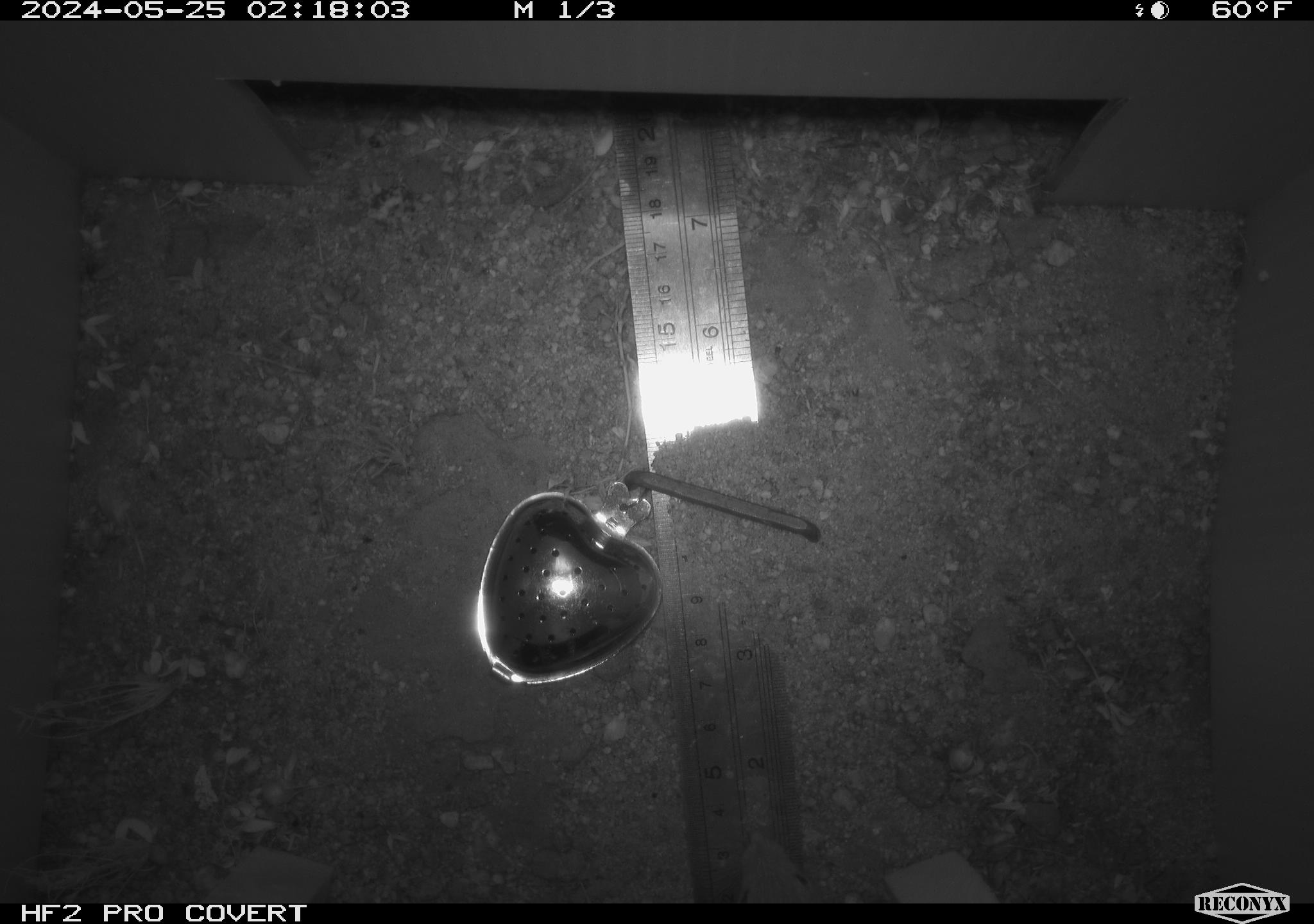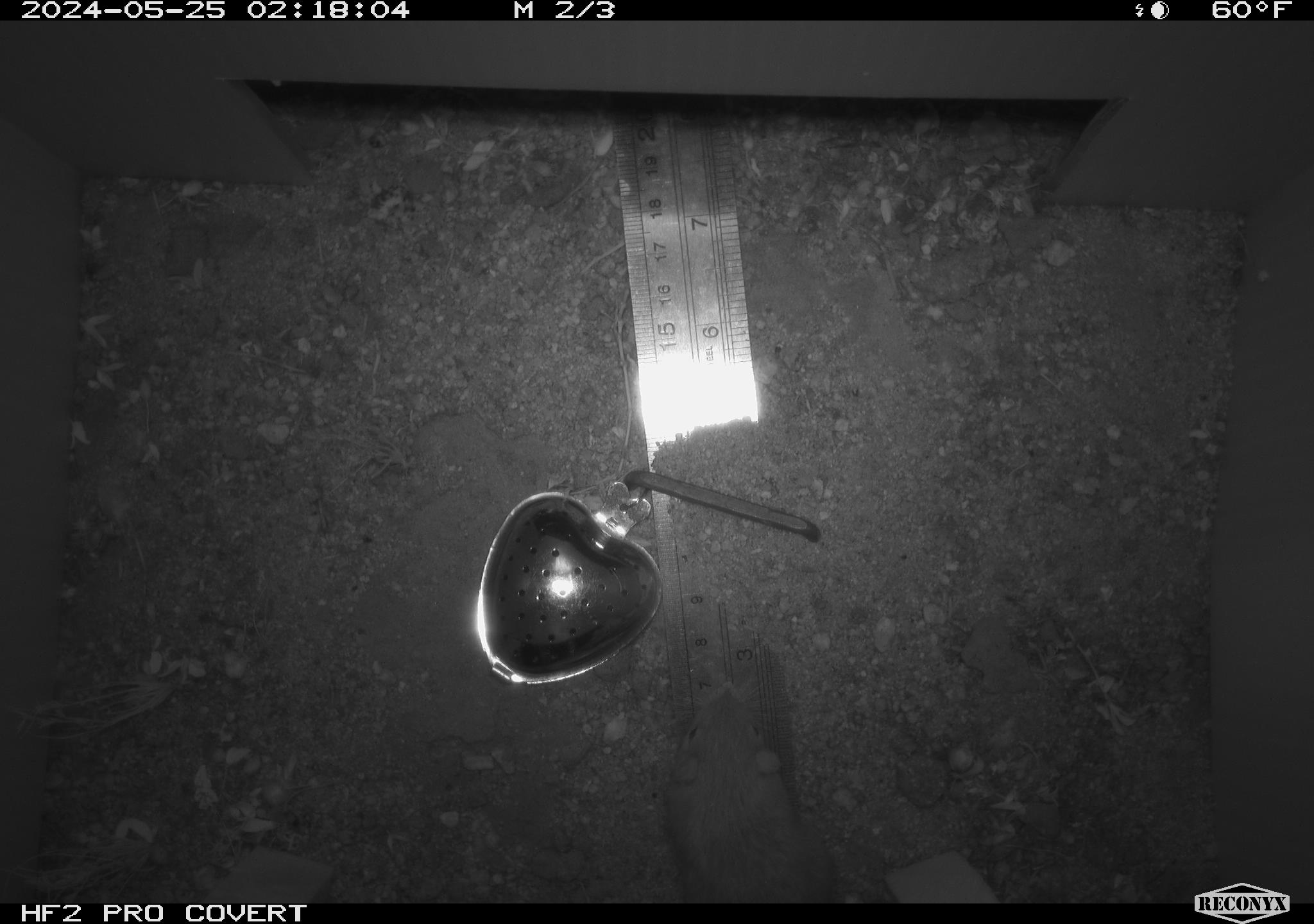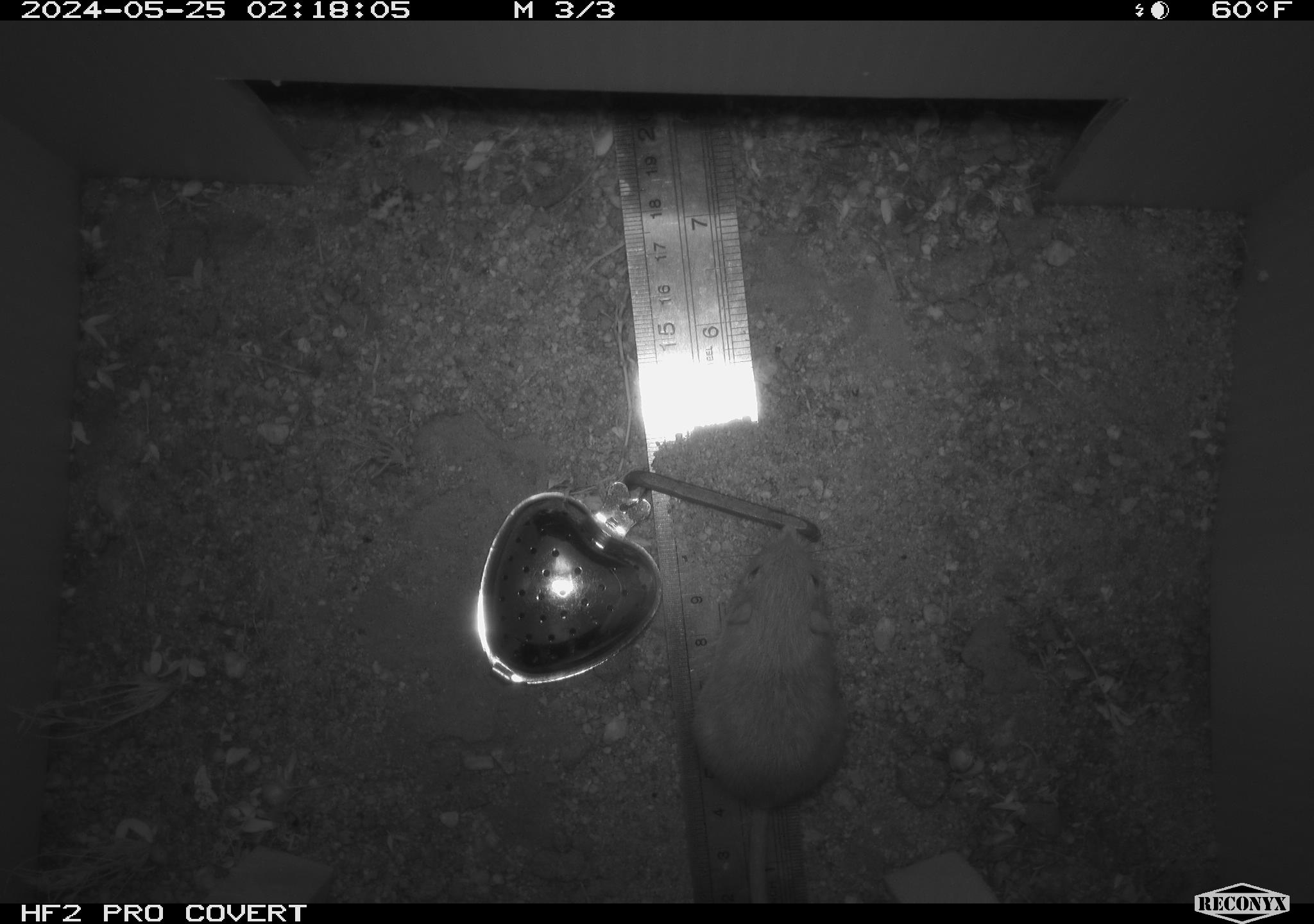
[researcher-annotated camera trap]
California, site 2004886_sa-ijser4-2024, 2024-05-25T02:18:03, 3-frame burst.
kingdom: Animalia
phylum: Chordata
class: Mammalia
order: Rodentia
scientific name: Rodentia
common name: woodrat or rat or mouse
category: woodrat or rat or mouse species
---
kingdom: Animalia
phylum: Chordata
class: Mammalia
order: Rodentia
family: Heteromyidae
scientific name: Heteromyidae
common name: kangaroo rats and pocket mice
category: heteromyidae family